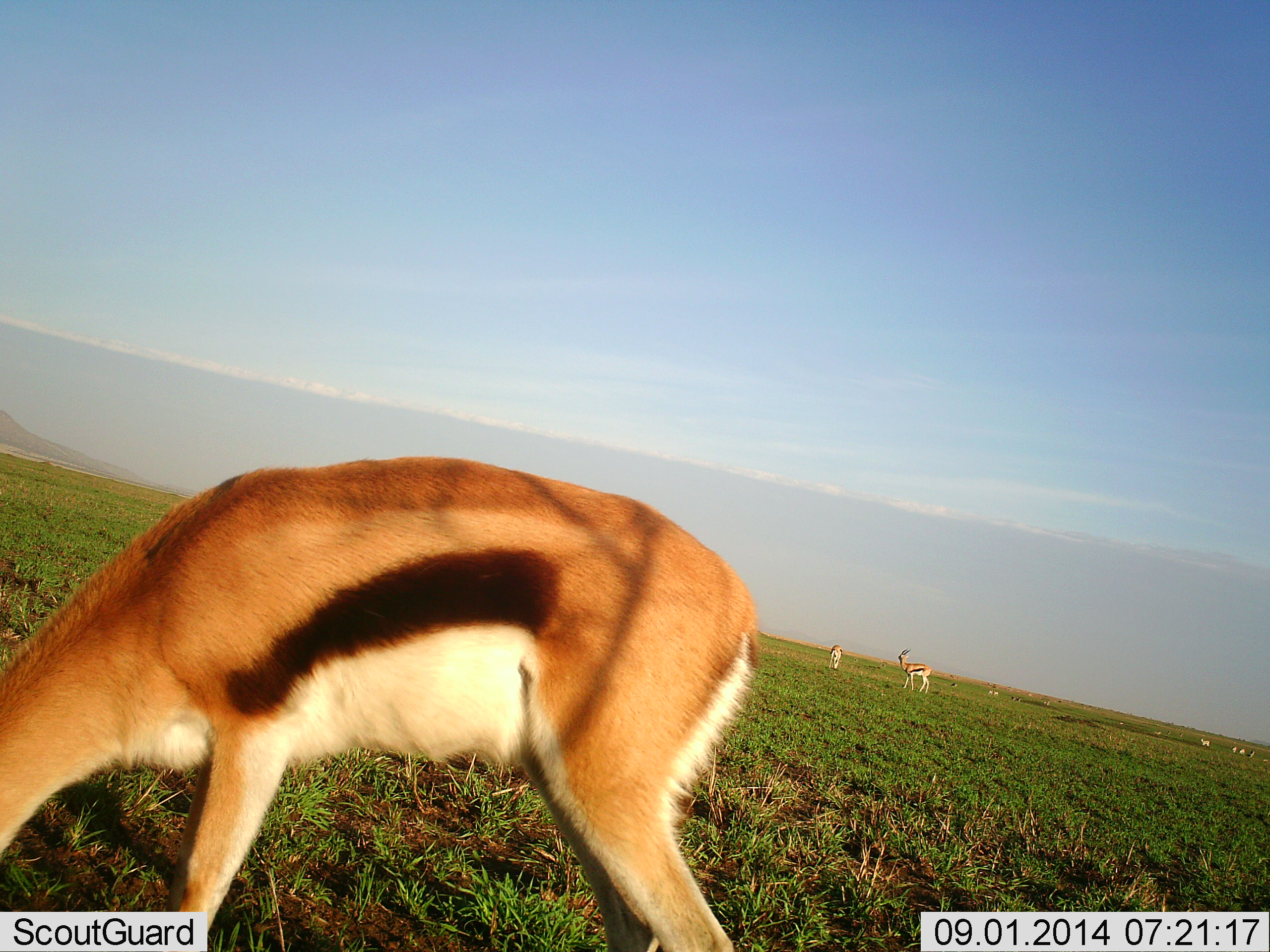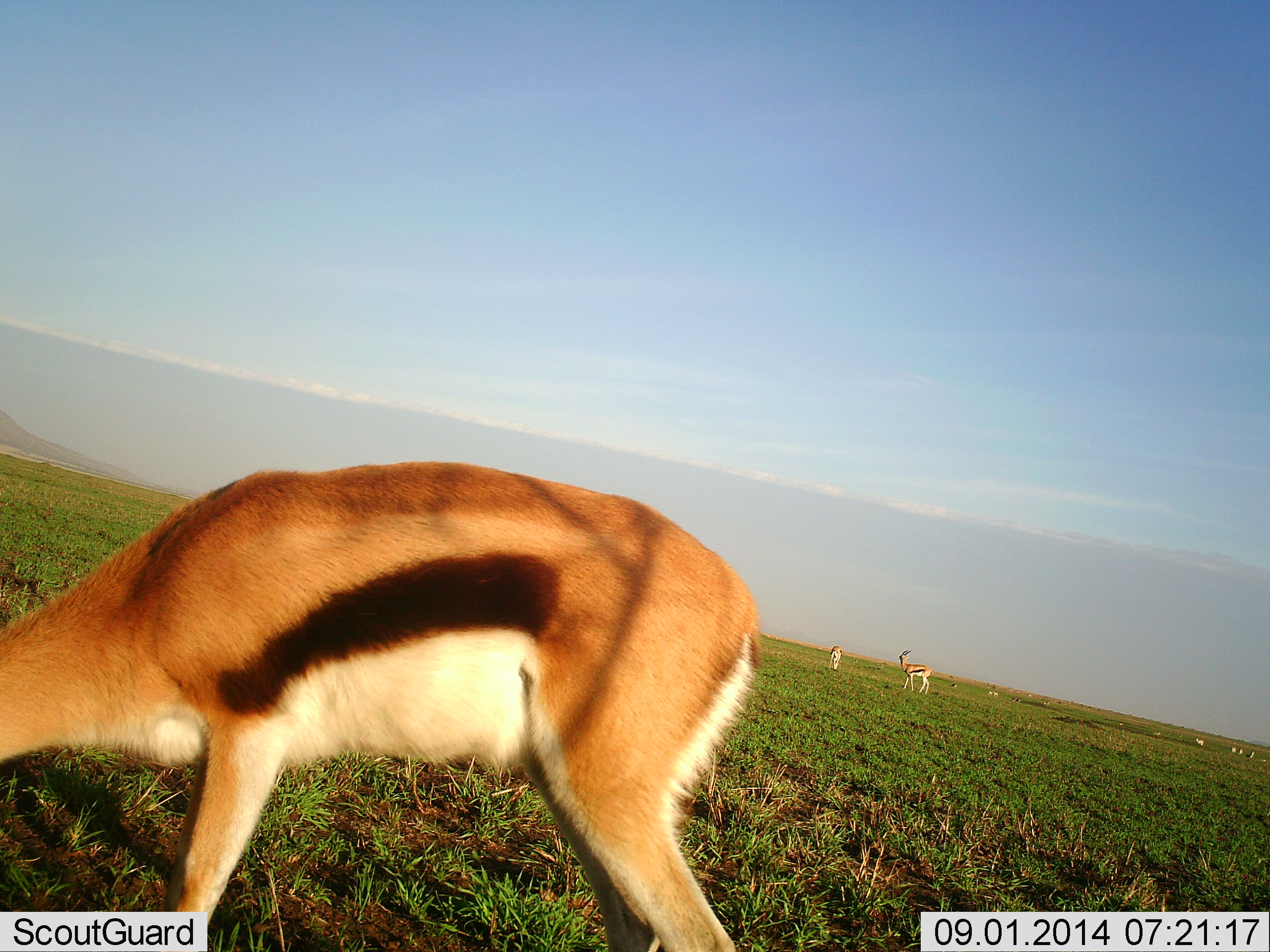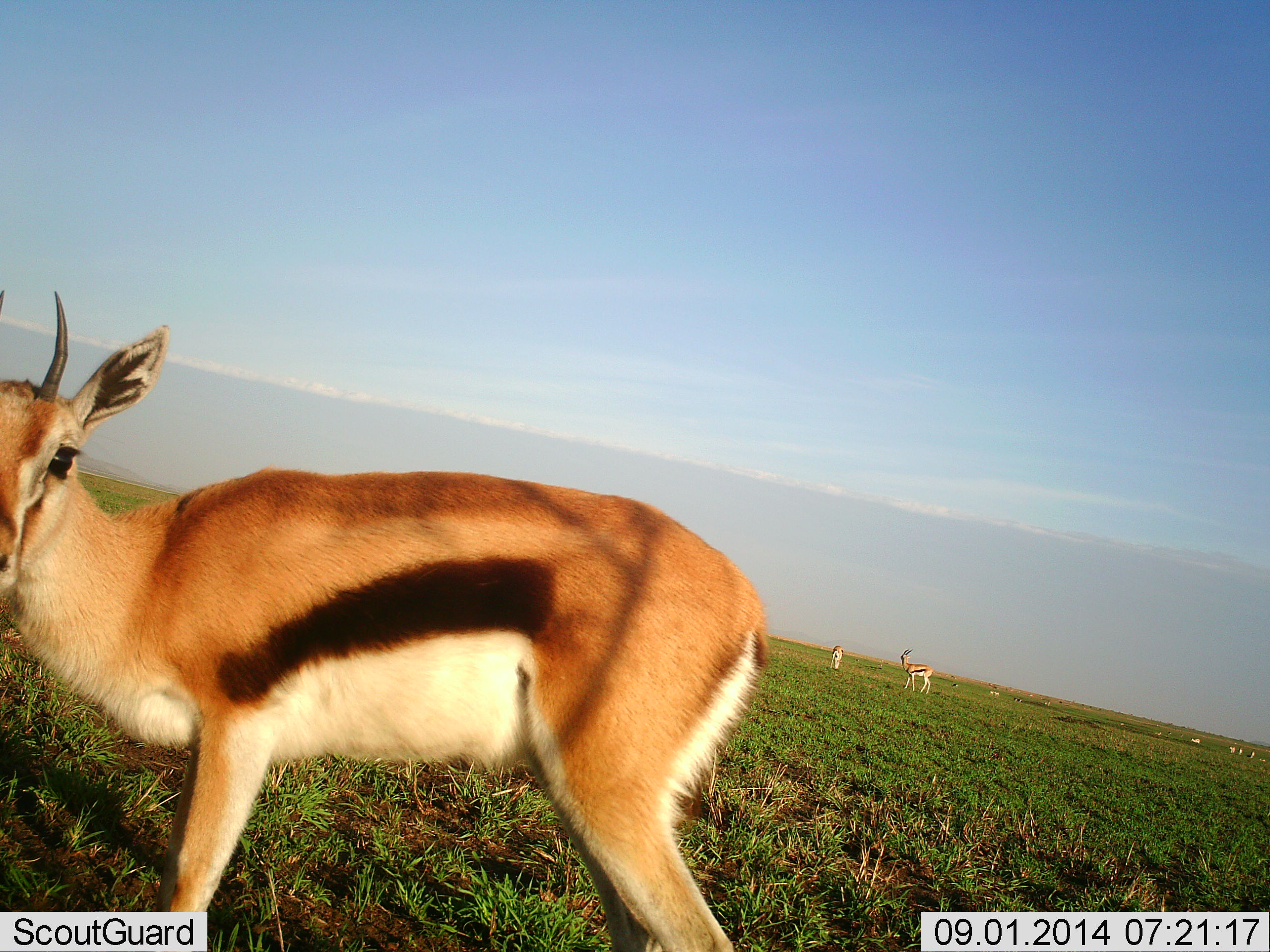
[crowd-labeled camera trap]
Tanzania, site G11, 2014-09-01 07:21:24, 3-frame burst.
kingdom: Animalia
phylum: Chordata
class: Mammalia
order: Artiodactyla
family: Bovidae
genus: Eudorcas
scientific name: Eudorcas thomsonii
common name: thomson's gazelle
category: gazellethomsons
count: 7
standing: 70%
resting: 0%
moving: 50%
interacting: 0%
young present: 0%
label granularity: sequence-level